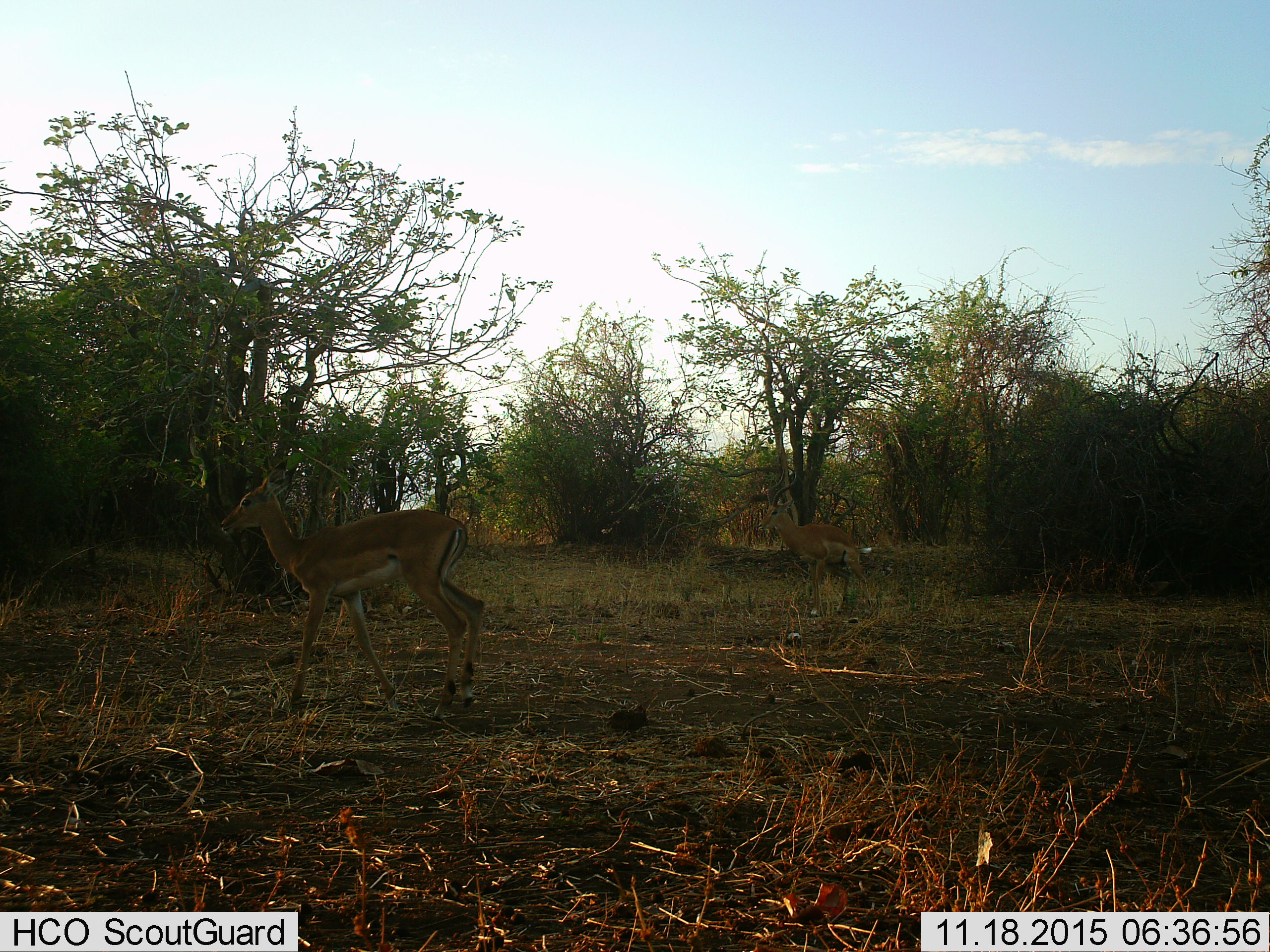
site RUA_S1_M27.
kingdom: Animalia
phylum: Chordata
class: Mammalia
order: Artiodactyla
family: Bovidae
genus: Aepyceros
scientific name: Aepyceros melampus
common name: impala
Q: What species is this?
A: Impala (Aepyceros melampus).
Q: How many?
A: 2.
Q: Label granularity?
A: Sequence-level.